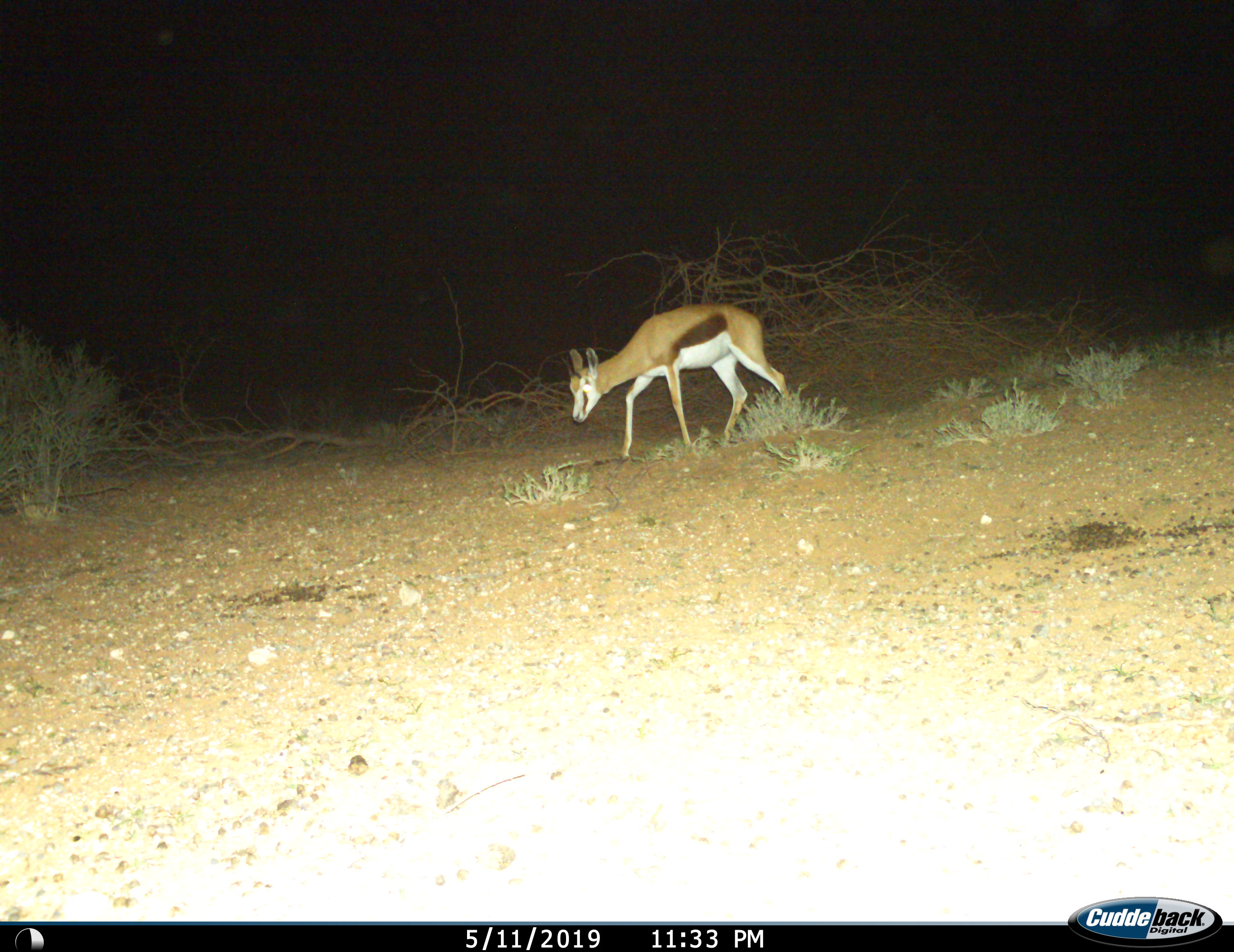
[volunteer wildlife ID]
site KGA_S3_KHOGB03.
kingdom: Animalia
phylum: Chordata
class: Mammalia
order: Artiodactyla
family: Bovidae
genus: Antidorcas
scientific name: Antidorcas marsupialis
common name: springbok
Springbok (Antidorcas marsupialis), count 1. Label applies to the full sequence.